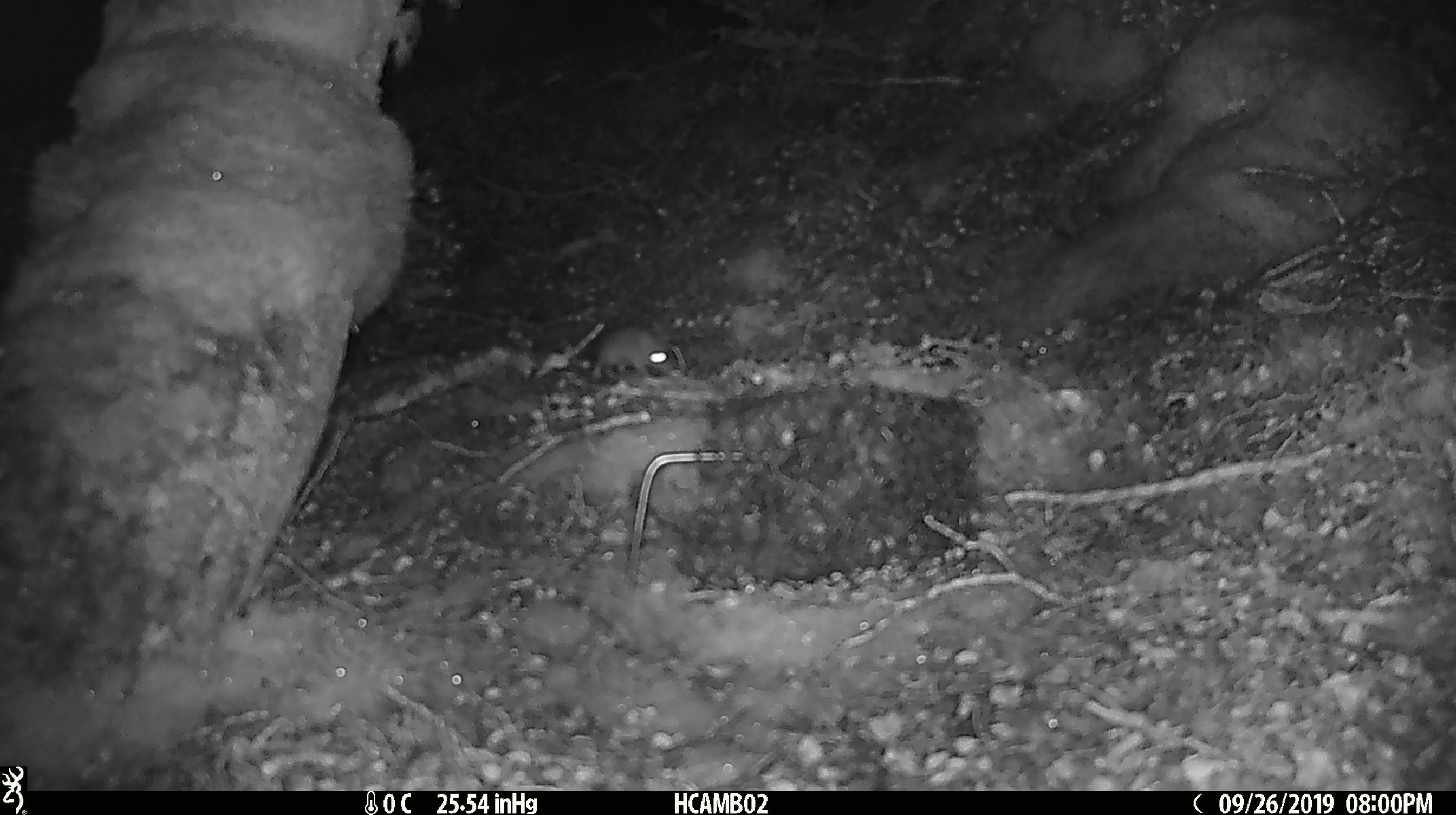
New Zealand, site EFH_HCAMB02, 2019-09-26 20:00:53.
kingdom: Animalia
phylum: Chordata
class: Mammalia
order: Rodentia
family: Muridae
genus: Mus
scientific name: Mus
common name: mouse